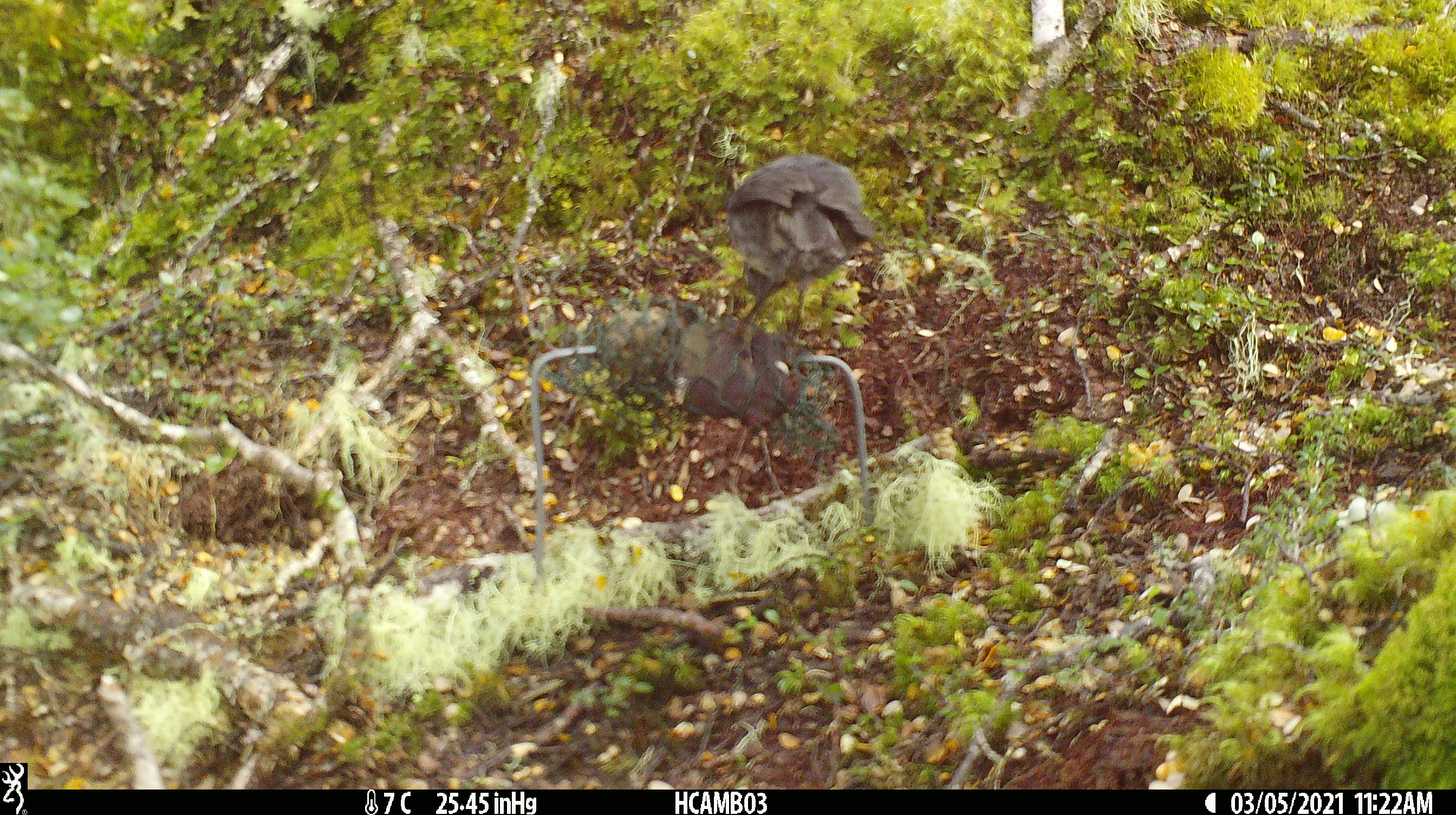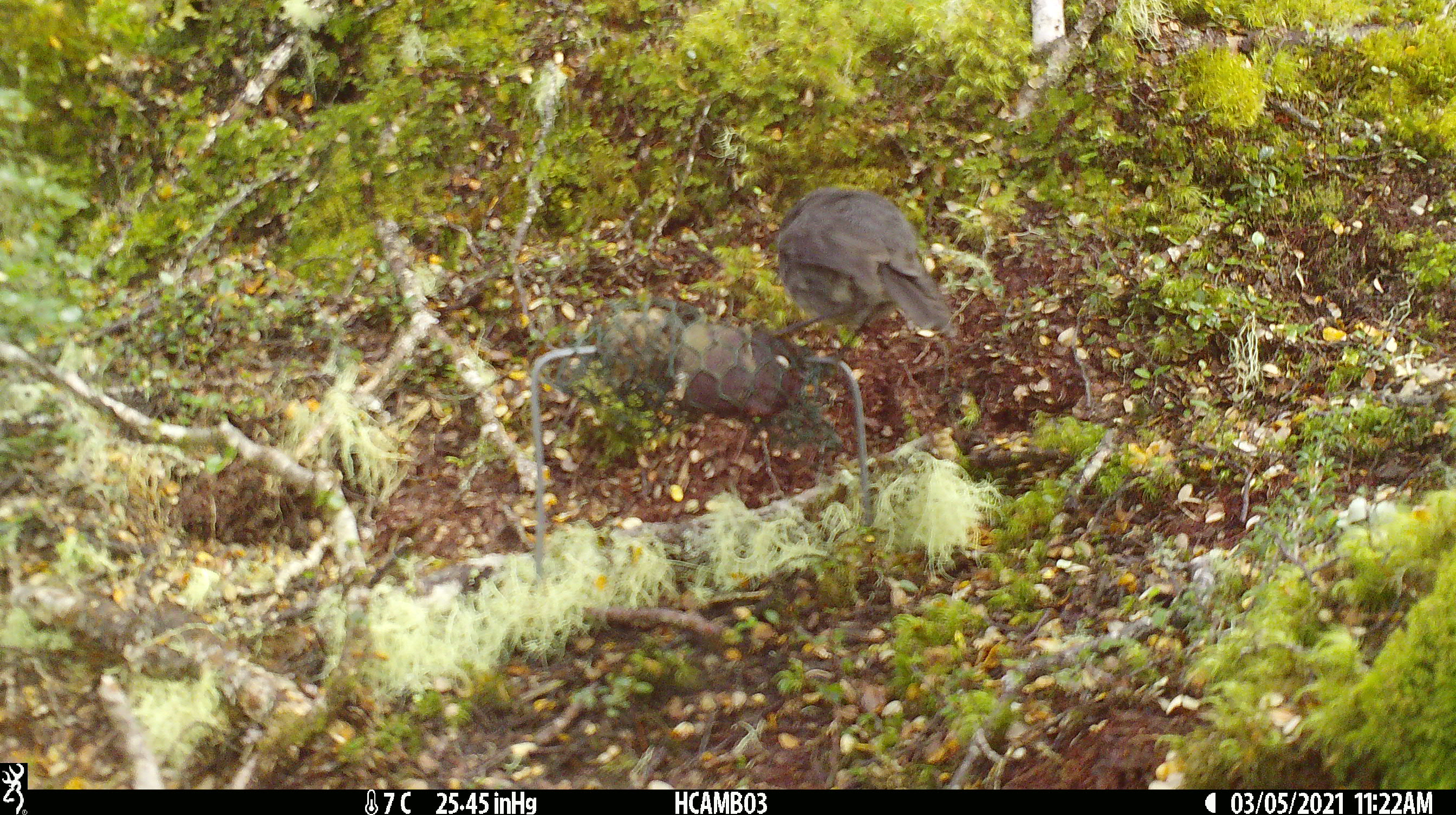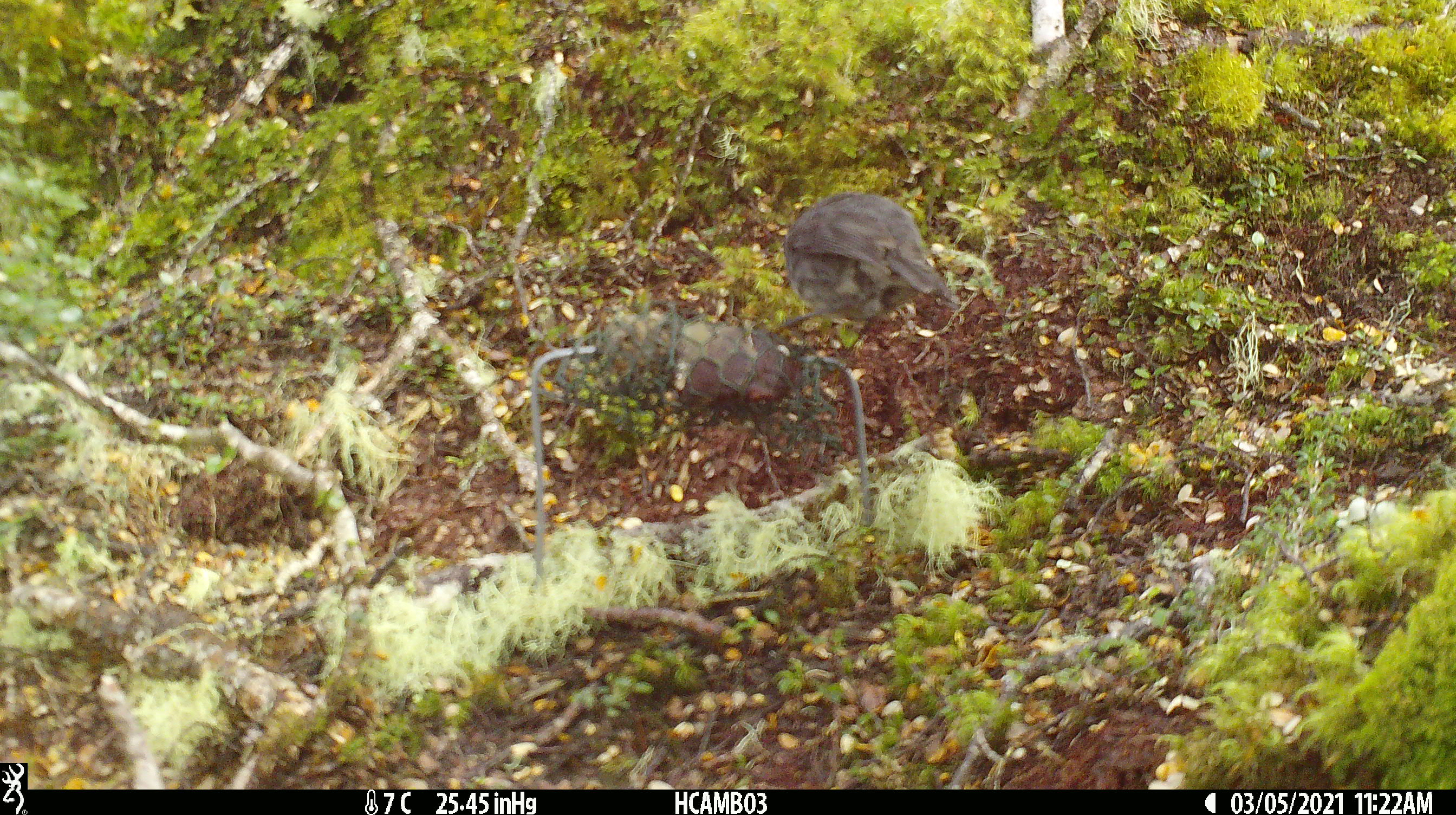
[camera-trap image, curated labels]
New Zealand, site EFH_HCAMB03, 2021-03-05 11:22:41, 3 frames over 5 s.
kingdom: Animalia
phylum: Chordata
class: Aves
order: Passeriformes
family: Petroicidae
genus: Petroica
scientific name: Petroica australis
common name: new zealand robin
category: robin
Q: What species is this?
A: Robin (new zealand robin) (Petroica australis).